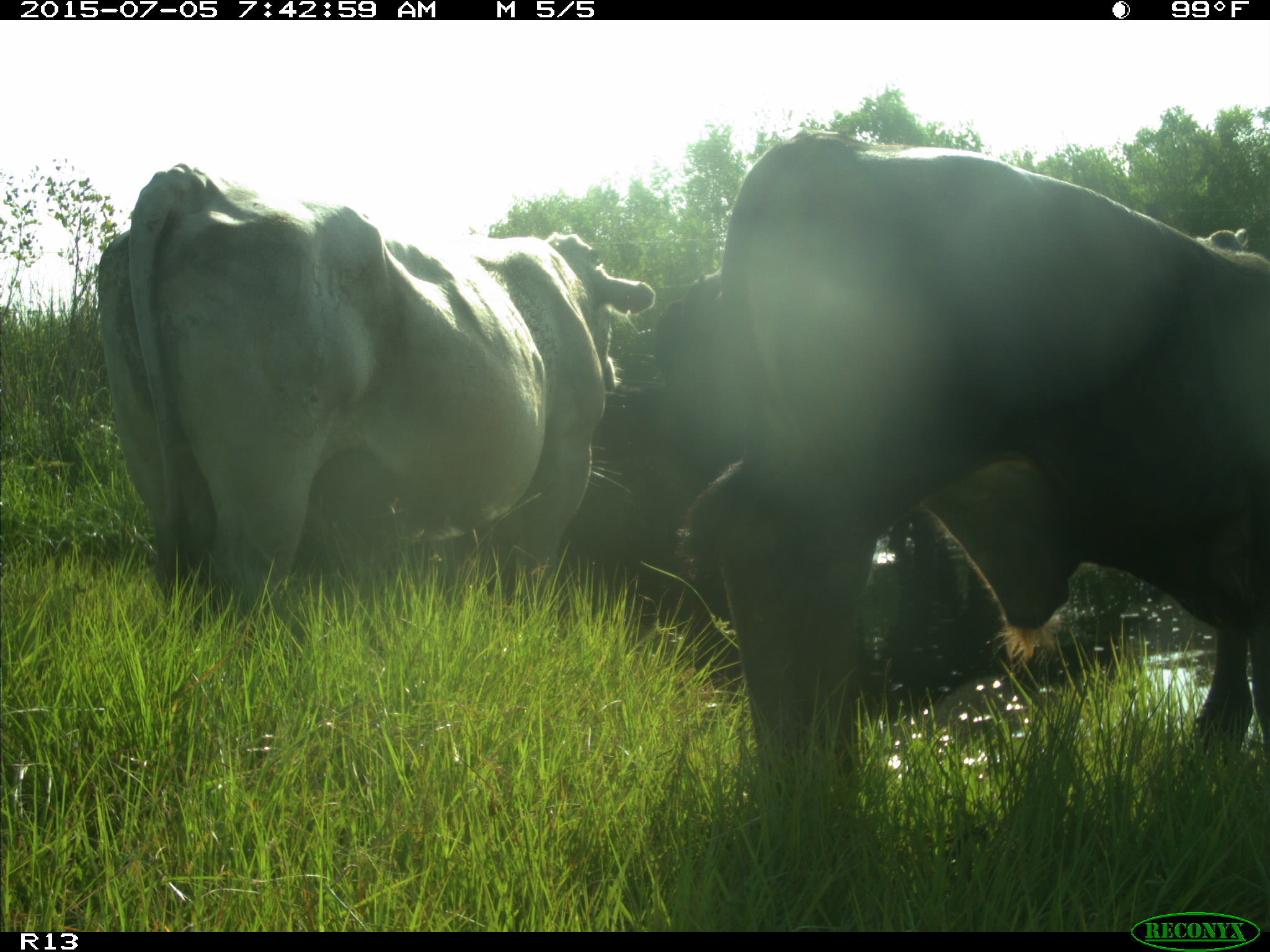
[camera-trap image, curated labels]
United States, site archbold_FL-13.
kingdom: Animalia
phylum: Chordata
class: Mammalia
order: Artiodactyla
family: Bovidae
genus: Bos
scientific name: Bos taurus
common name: domestic cow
Bos taurus (domestic cow).